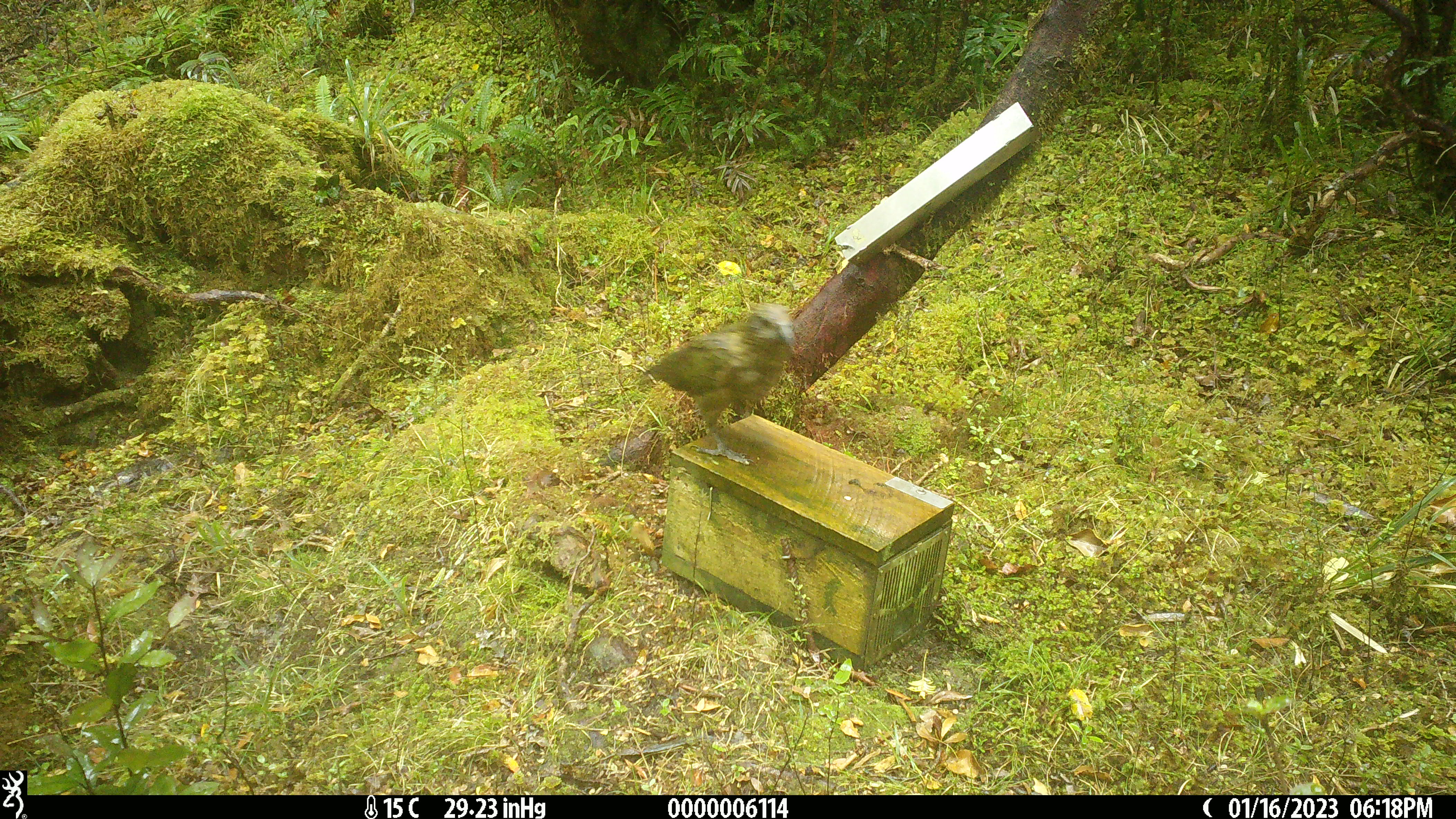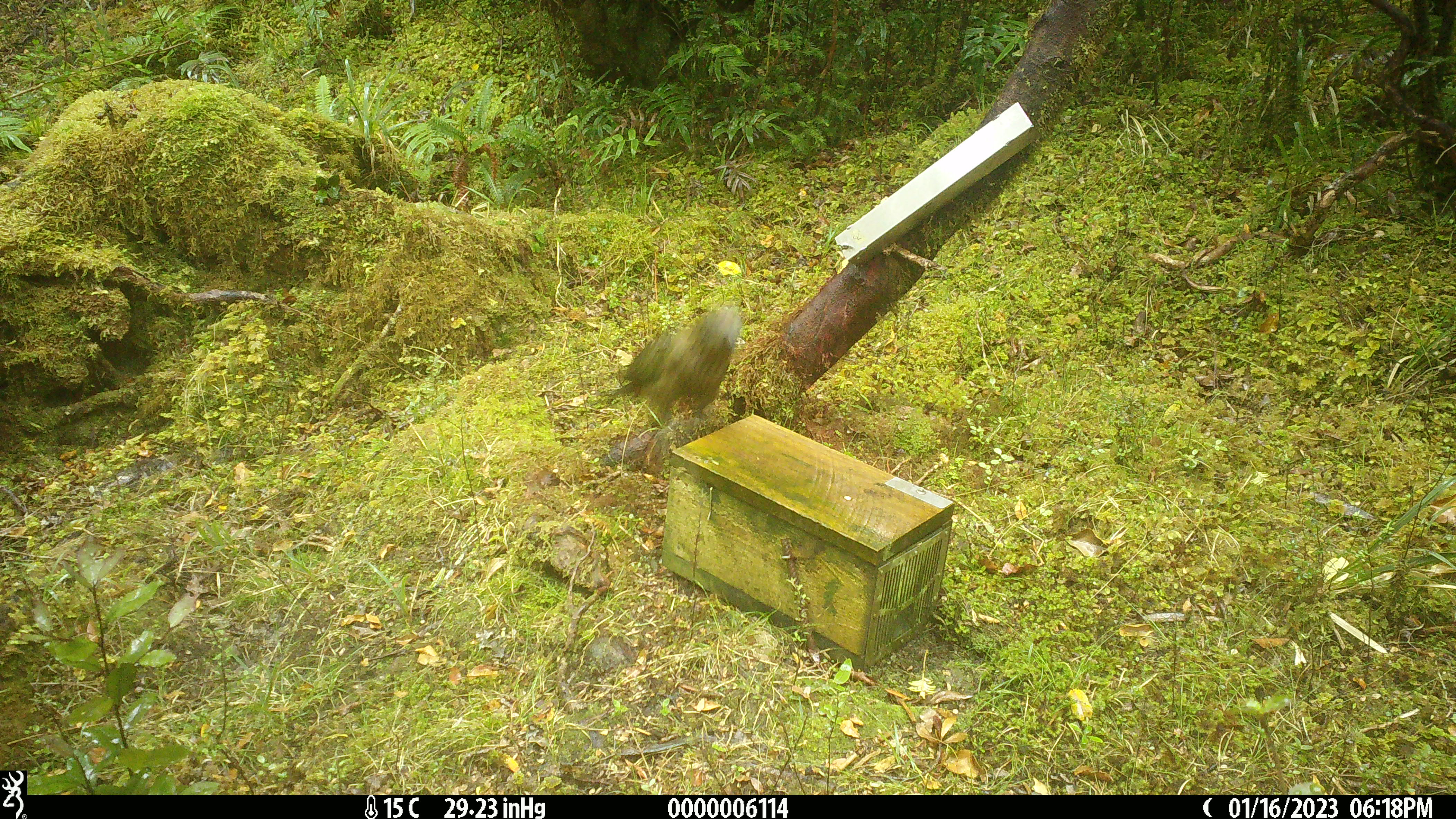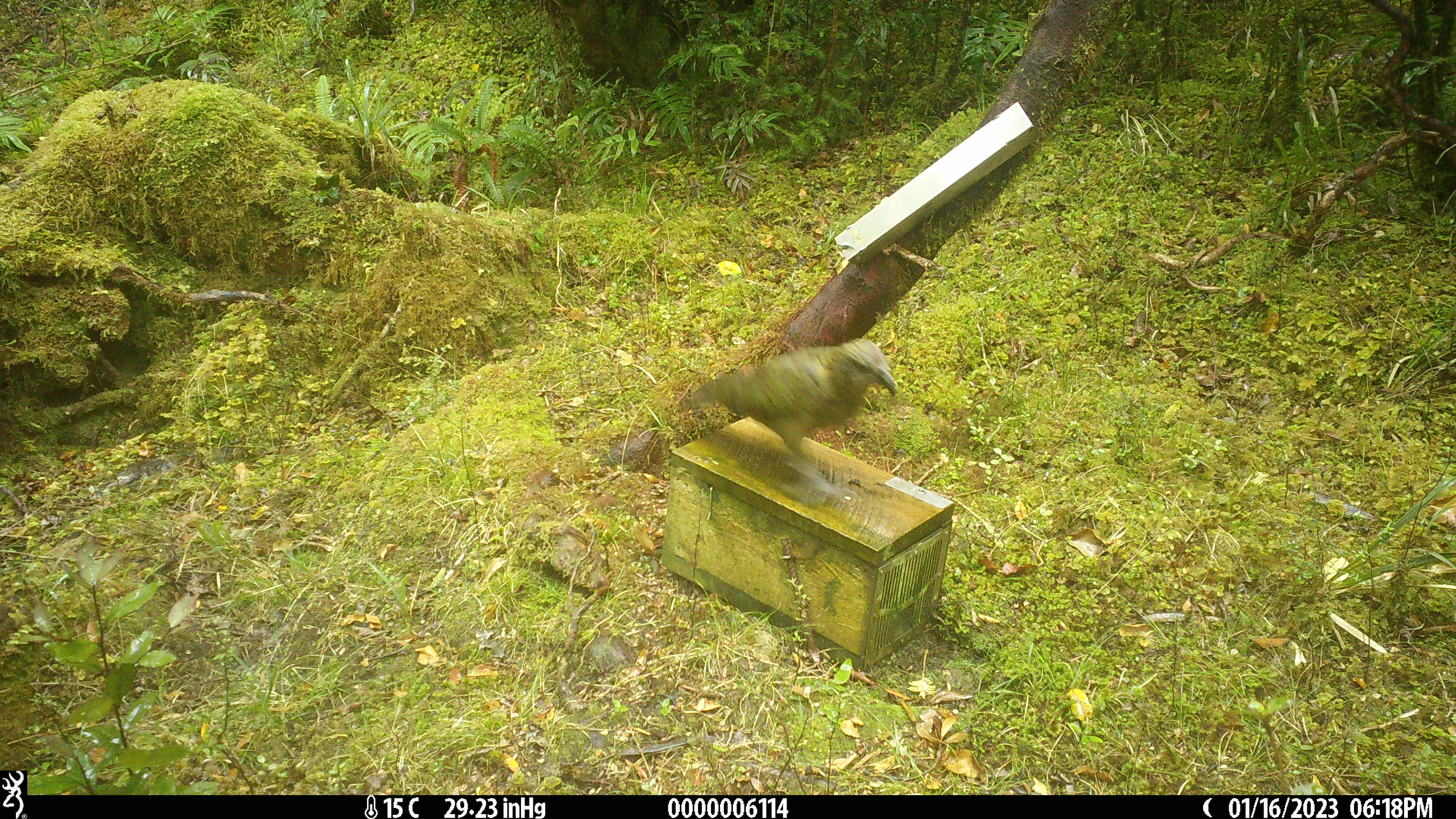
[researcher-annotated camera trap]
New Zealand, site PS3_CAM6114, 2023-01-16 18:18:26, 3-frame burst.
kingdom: Animalia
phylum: Chordata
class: Aves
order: Psittaciformes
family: Strigopidae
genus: Nestor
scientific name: Nestor notabilis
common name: kea